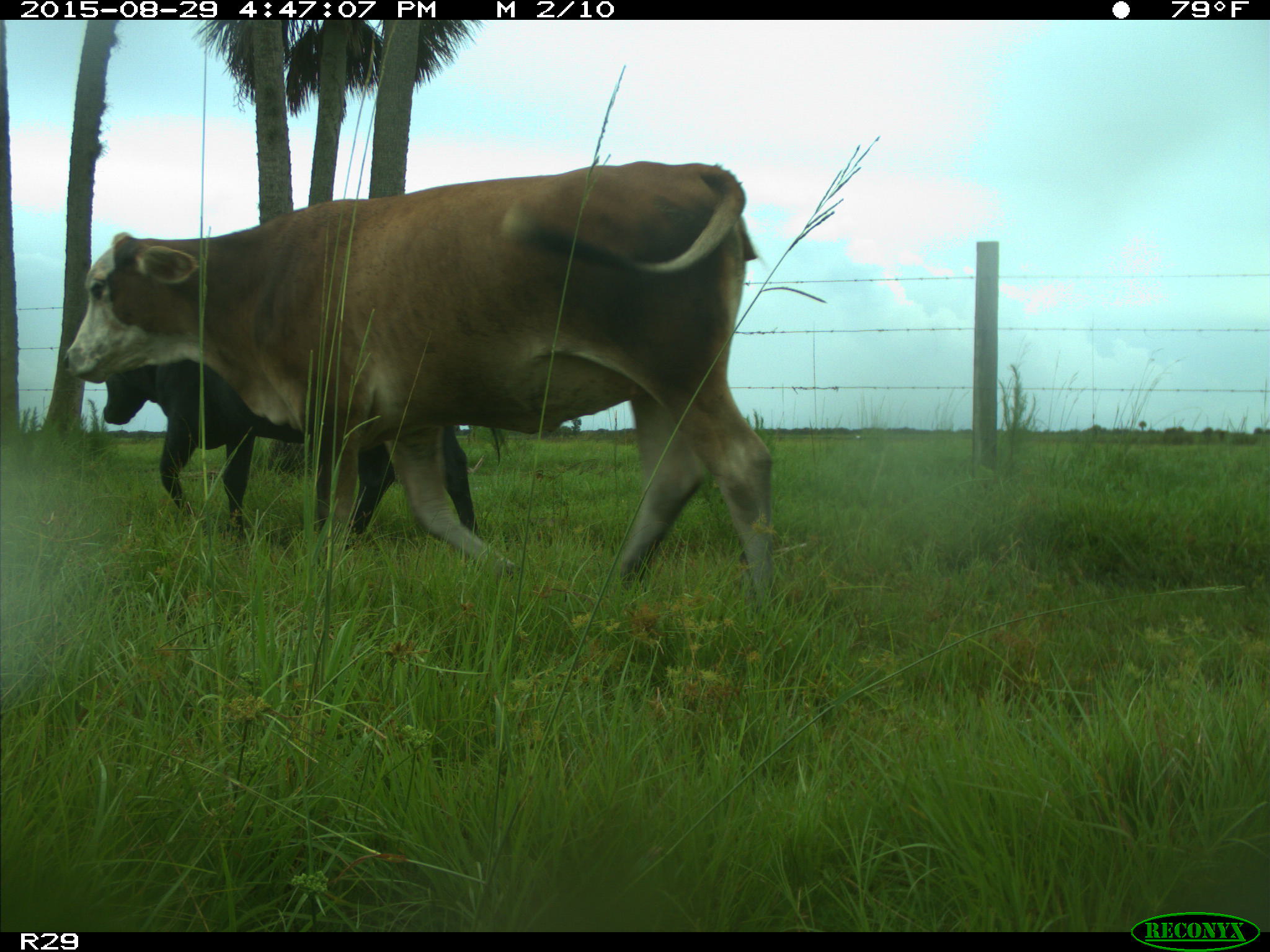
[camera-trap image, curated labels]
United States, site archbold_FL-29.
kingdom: Animalia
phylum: Chordata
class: Mammalia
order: Artiodactyla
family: Bovidae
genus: Bos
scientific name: Bos taurus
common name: domestic cow